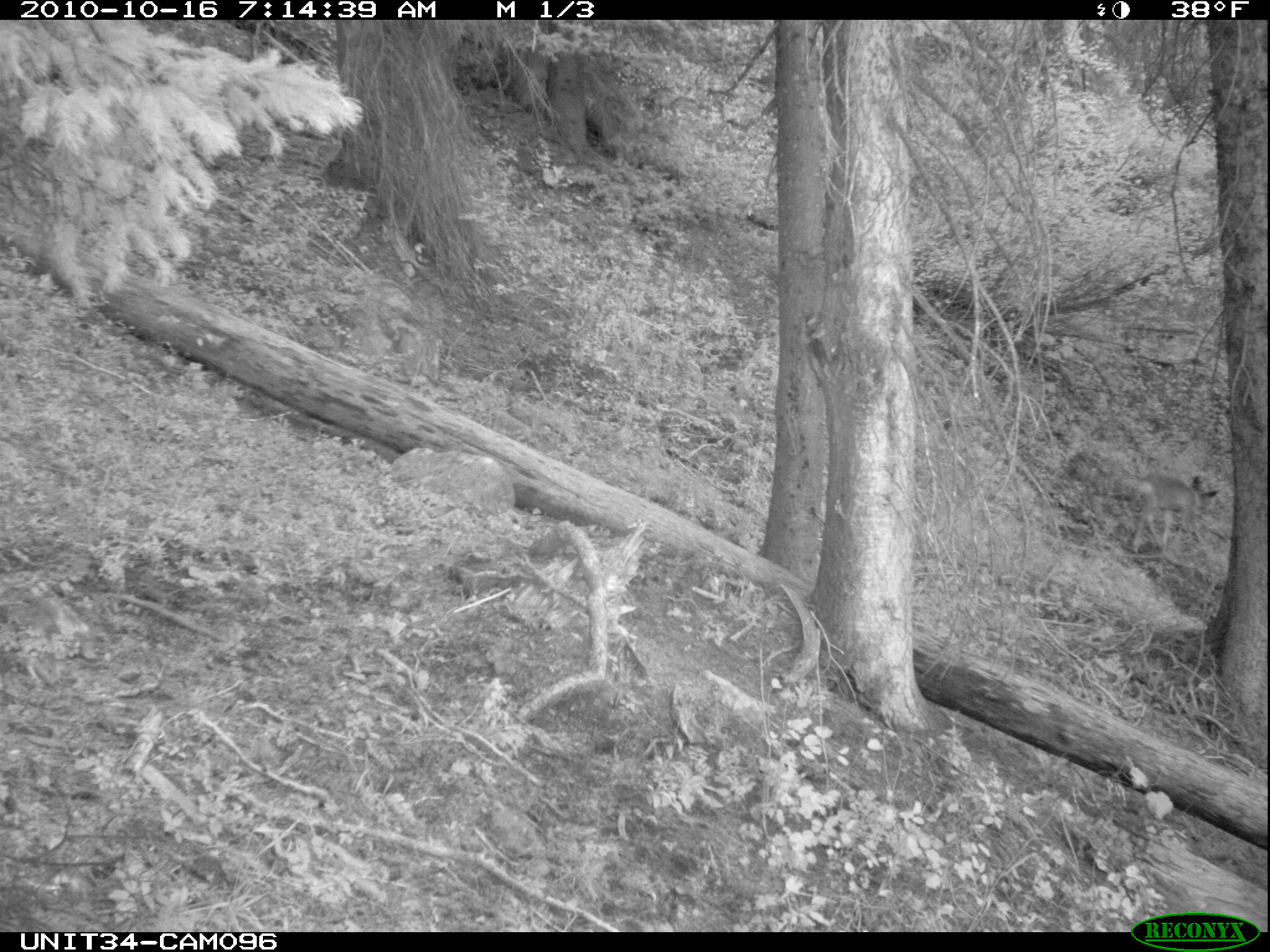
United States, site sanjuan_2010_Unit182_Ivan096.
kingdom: Animalia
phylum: Chordata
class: Mammalia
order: Artiodactyla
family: Cervidae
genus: Odocoileus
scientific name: Odocoileus hemionus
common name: mule deer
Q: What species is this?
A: Odocoileus hemionus (mule deer).